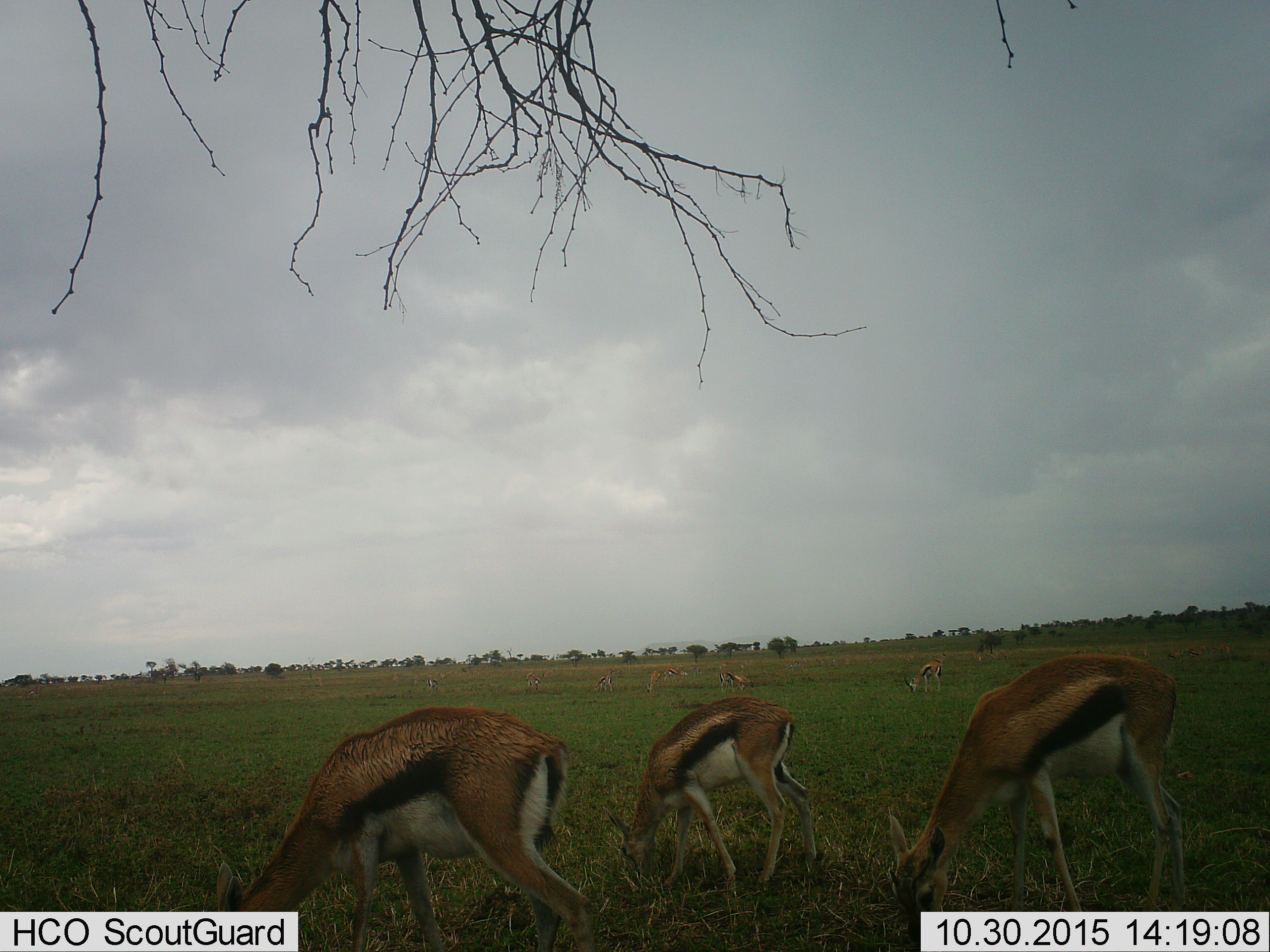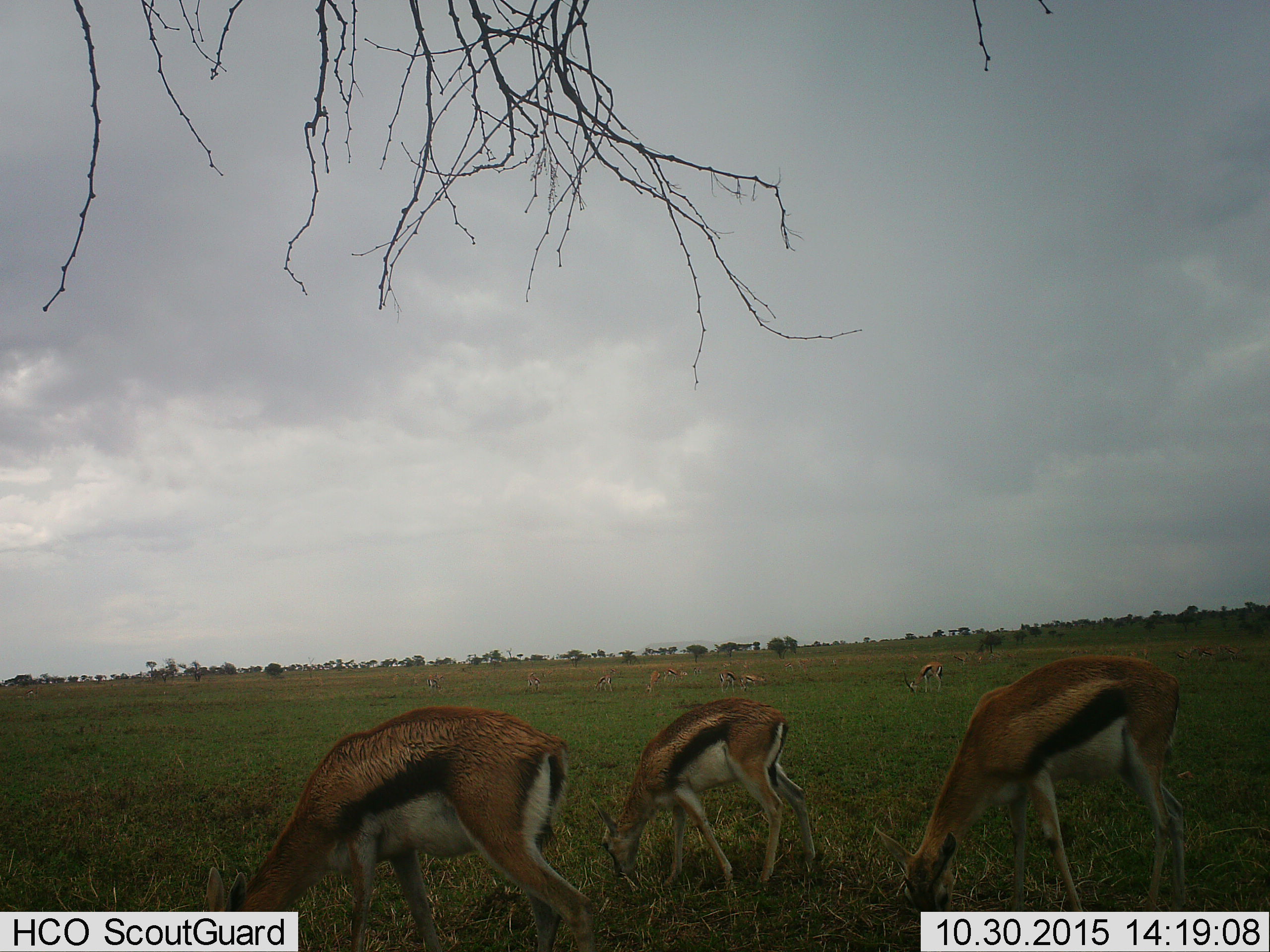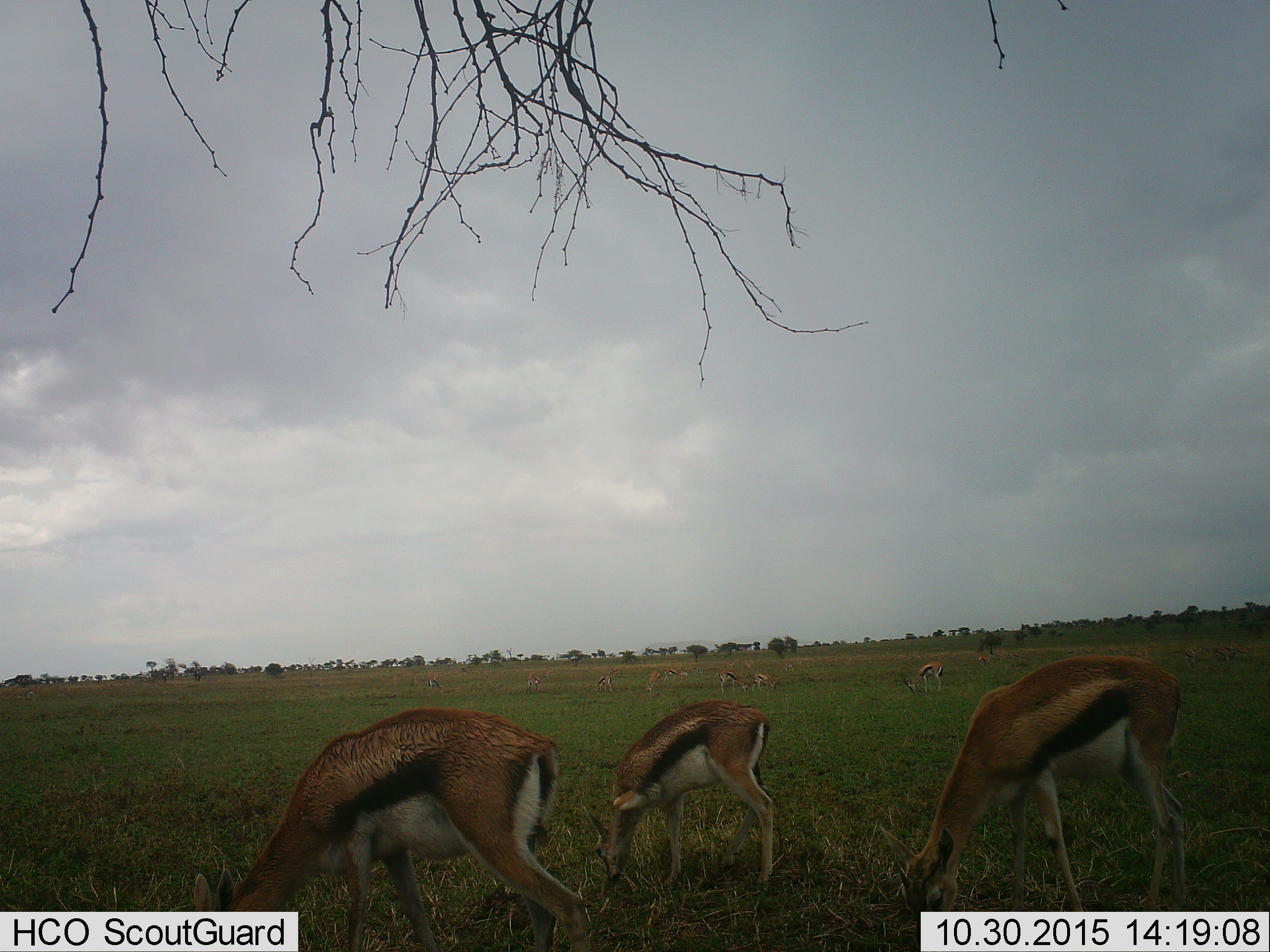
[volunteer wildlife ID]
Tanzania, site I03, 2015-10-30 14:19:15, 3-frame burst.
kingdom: Animalia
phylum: Chordata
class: Mammalia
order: Artiodactyla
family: Bovidae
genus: Eudorcas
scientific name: Eudorcas thomsonii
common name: thomson's gazelle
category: gazellethomsons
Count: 11-50.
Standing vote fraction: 50%.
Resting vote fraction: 0%.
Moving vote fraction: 20%.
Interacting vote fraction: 0%.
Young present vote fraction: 40%.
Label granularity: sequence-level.